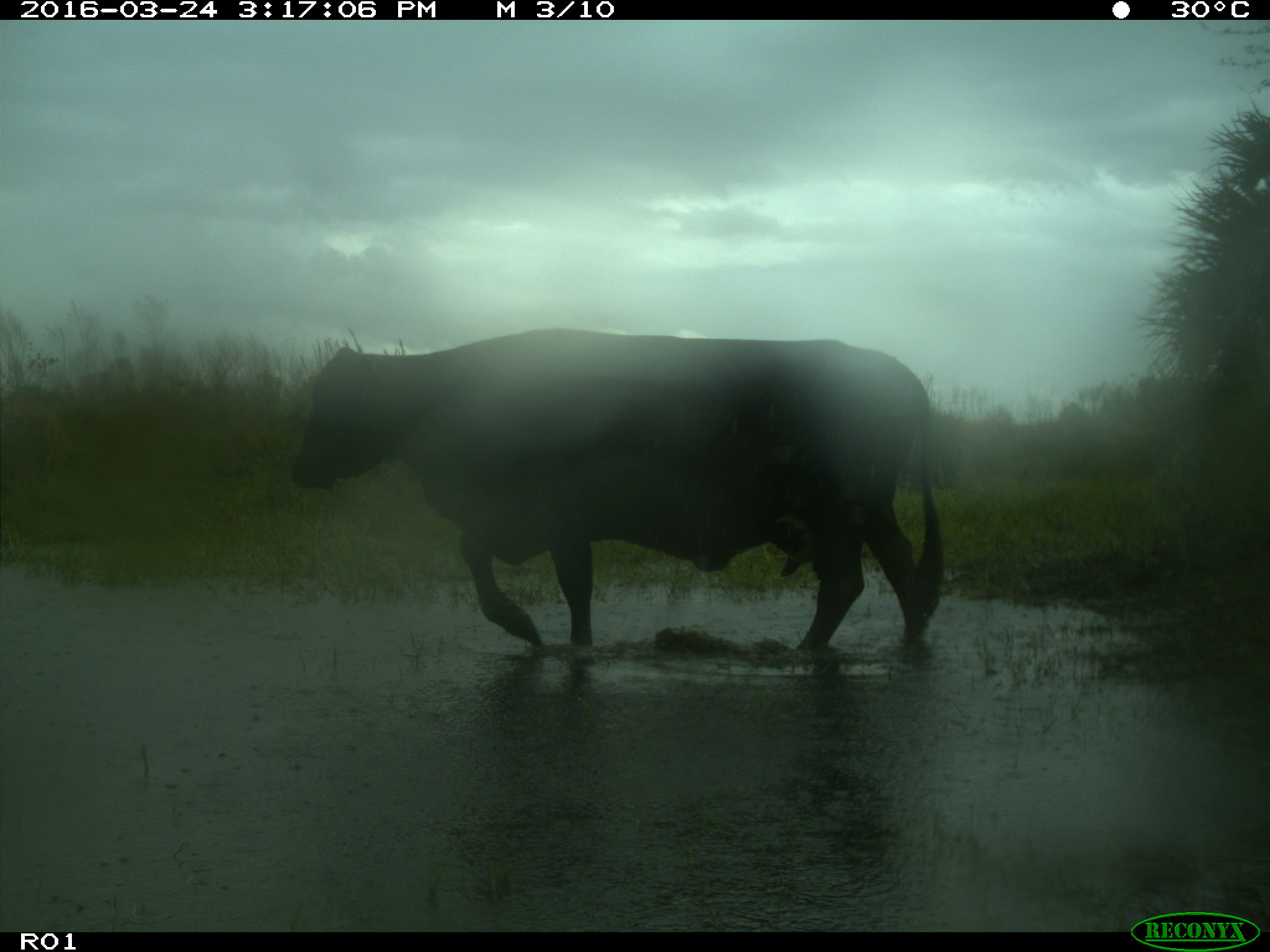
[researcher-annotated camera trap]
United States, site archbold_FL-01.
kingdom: Animalia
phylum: Chordata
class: Mammalia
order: Artiodactyla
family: Bovidae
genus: Bos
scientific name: Bos taurus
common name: domestic cow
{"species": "Bos taurus (domestic cow)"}